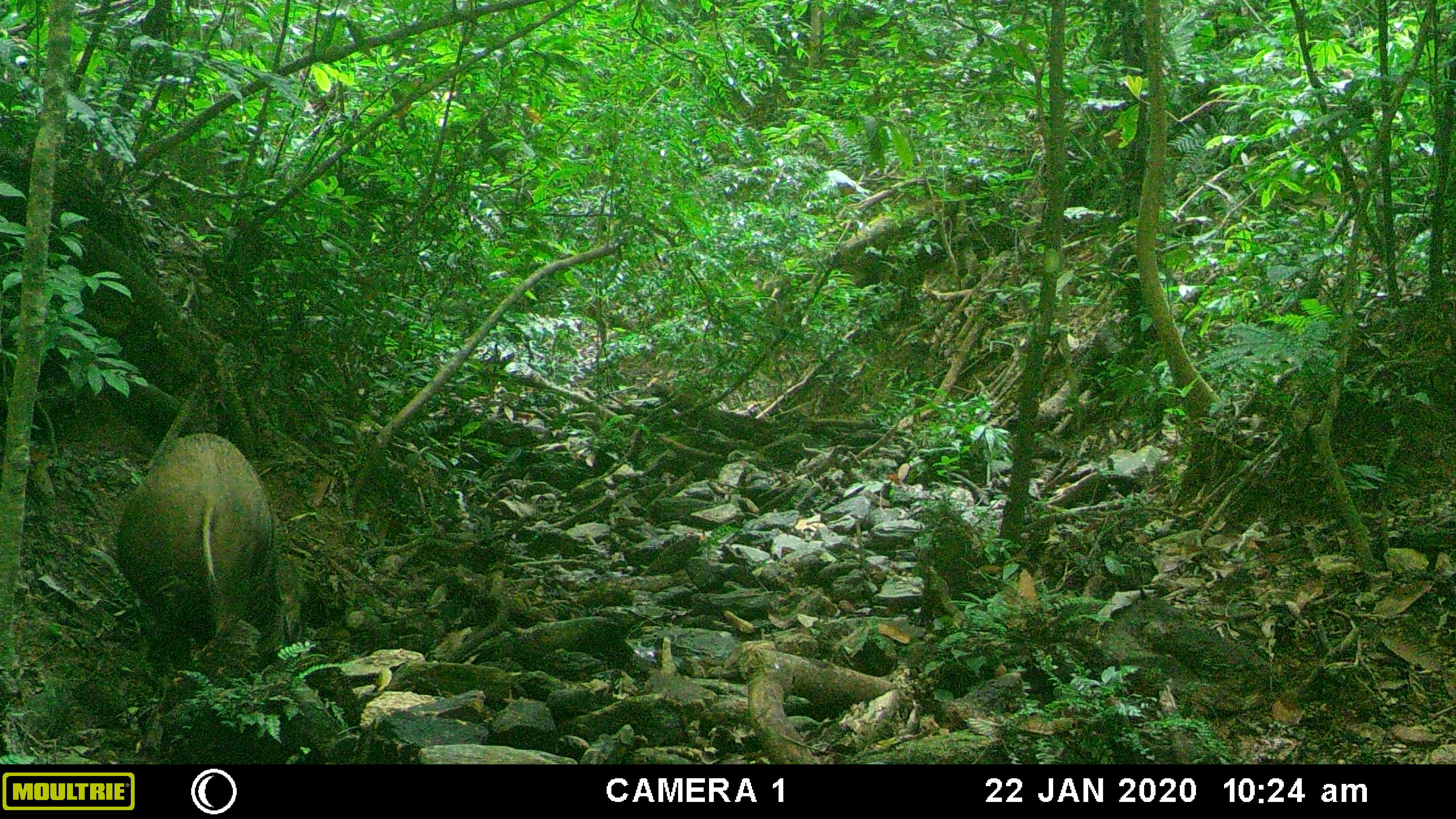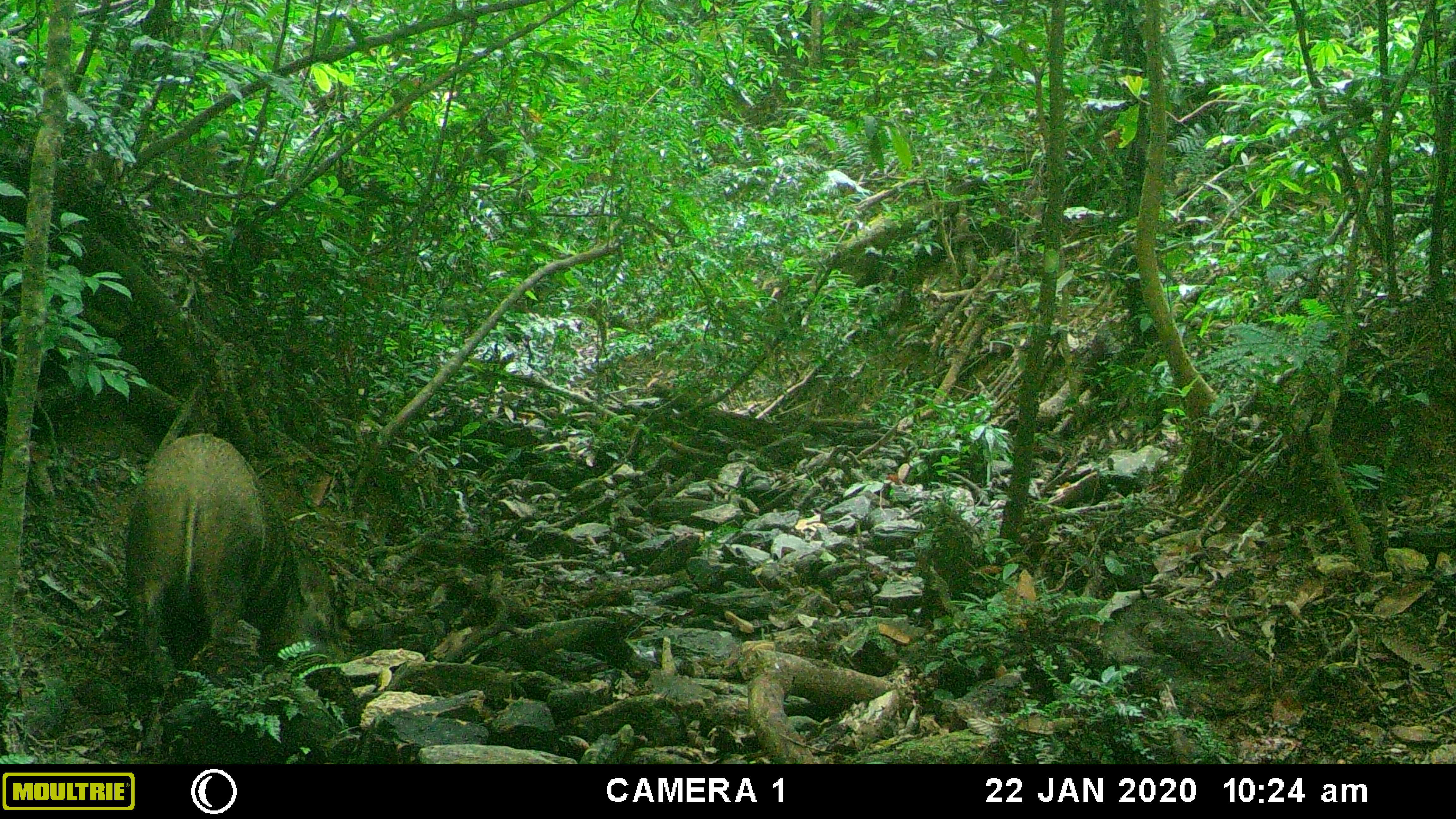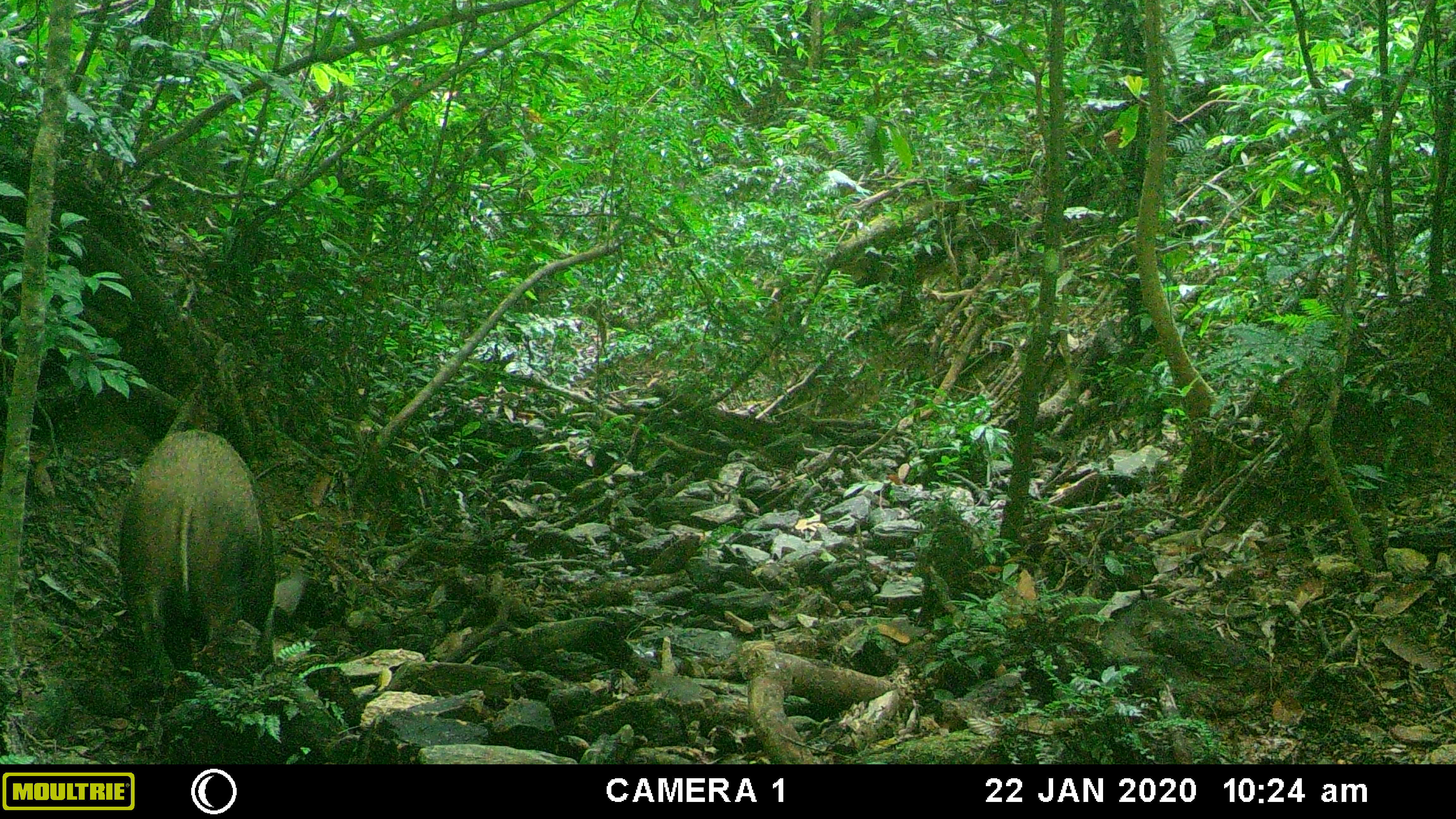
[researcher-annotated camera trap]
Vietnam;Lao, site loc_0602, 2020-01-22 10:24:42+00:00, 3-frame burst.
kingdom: Animalia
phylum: Chordata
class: Mammalia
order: Artiodactyla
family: Suidae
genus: Sus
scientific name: Sus scrofa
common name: eurasian wild pig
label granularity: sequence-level